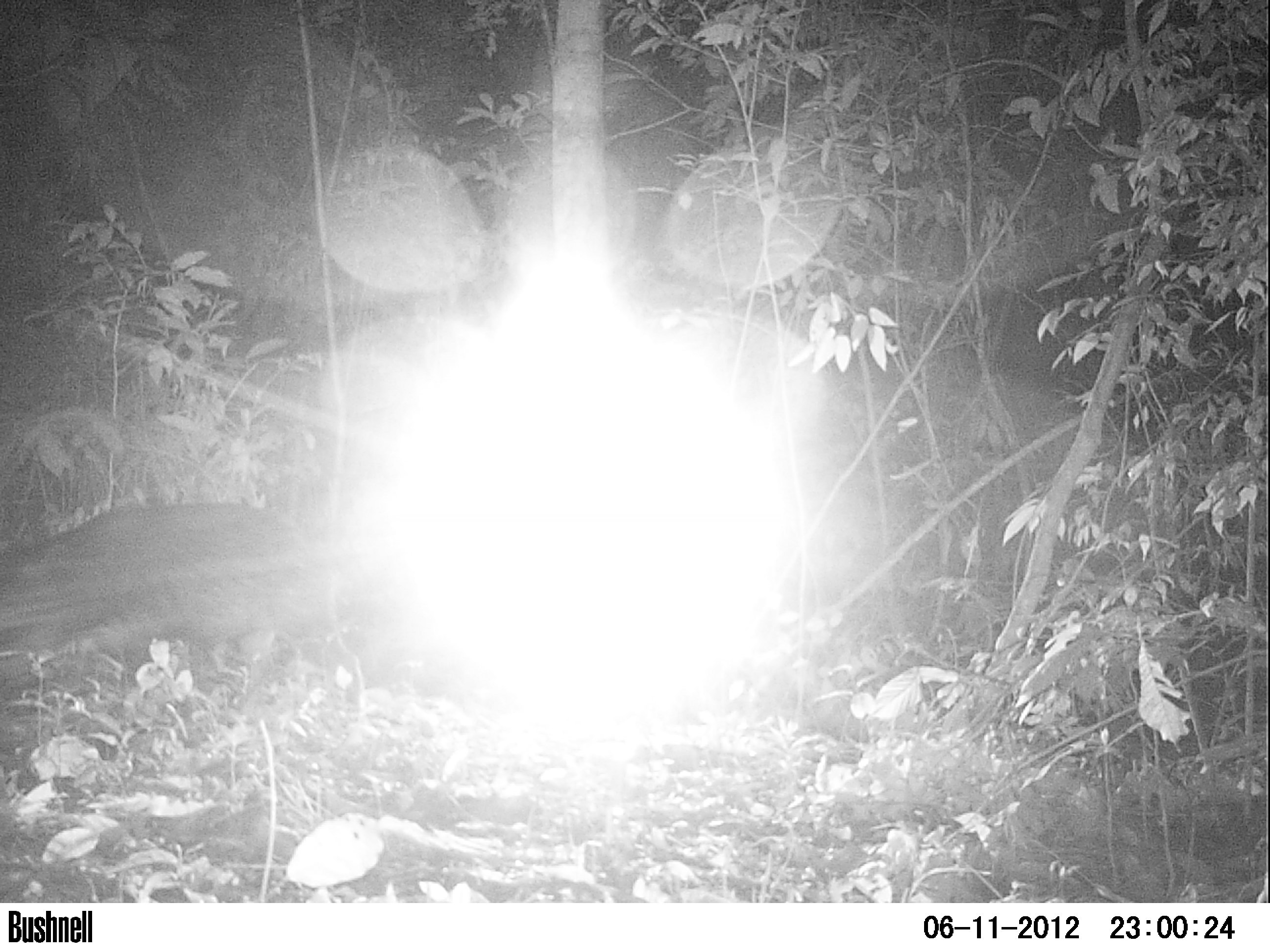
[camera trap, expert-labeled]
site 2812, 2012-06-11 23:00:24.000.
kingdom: Animalia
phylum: Chordata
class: Mammalia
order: Artiodactyla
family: Tayassuidae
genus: Tayassu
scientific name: Tayassu pecari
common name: white-lipped peccary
Tayassu pecari (white-lipped peccary), count 12, age adult.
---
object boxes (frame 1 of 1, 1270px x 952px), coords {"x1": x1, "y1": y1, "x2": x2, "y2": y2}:
tayassu pecari: {"x1": 0, "y1": 502, "x2": 354, "y2": 703}